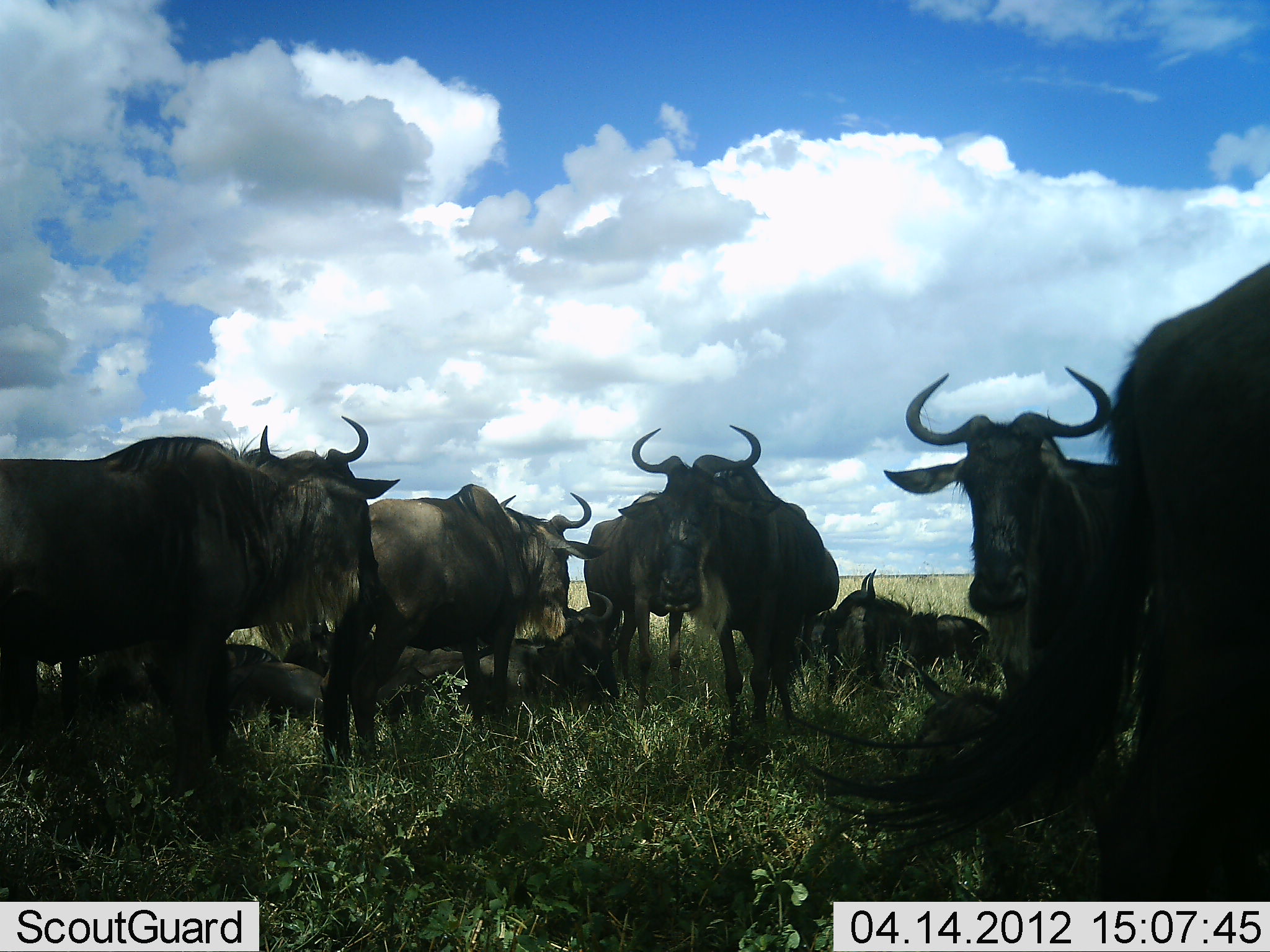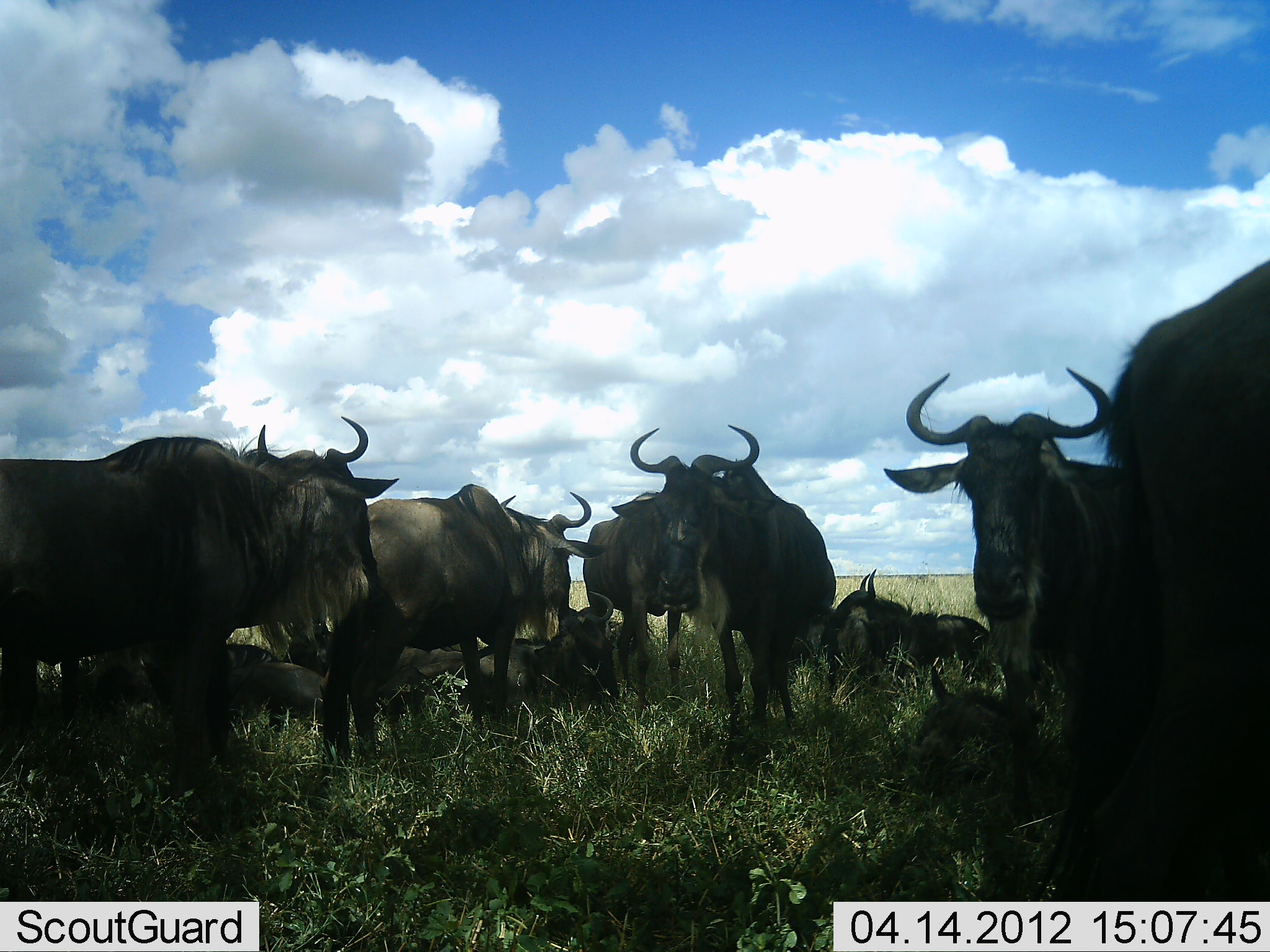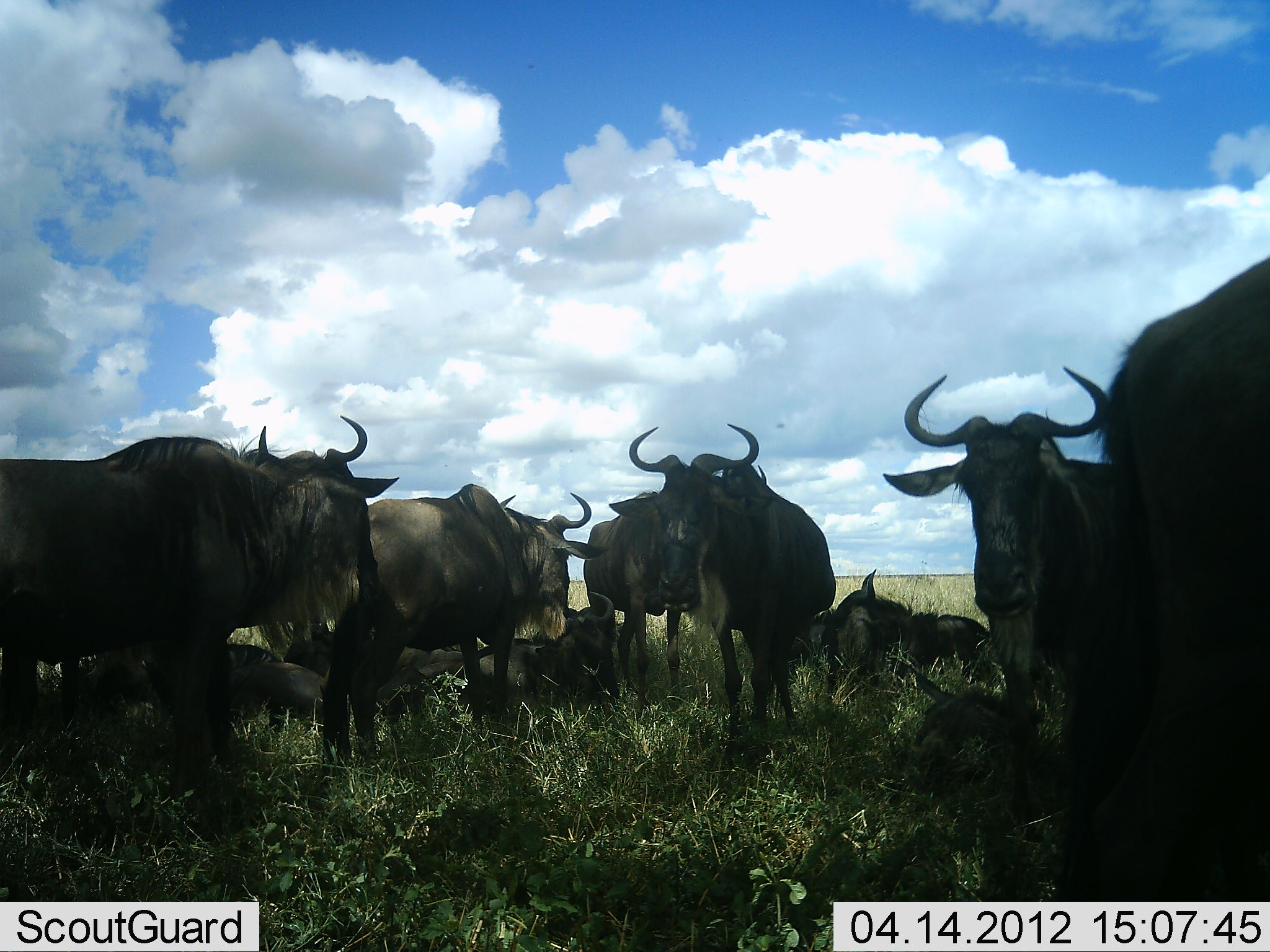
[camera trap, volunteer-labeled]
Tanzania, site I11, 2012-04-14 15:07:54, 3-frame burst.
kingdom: Animalia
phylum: Chordata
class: Mammalia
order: Artiodactyla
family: Bovidae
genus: Connochaetes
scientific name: Connochaetes taurinus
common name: blue wildebeest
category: wildebeest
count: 11-50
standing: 90%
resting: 93%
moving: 3%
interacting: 3%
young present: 17%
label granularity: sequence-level